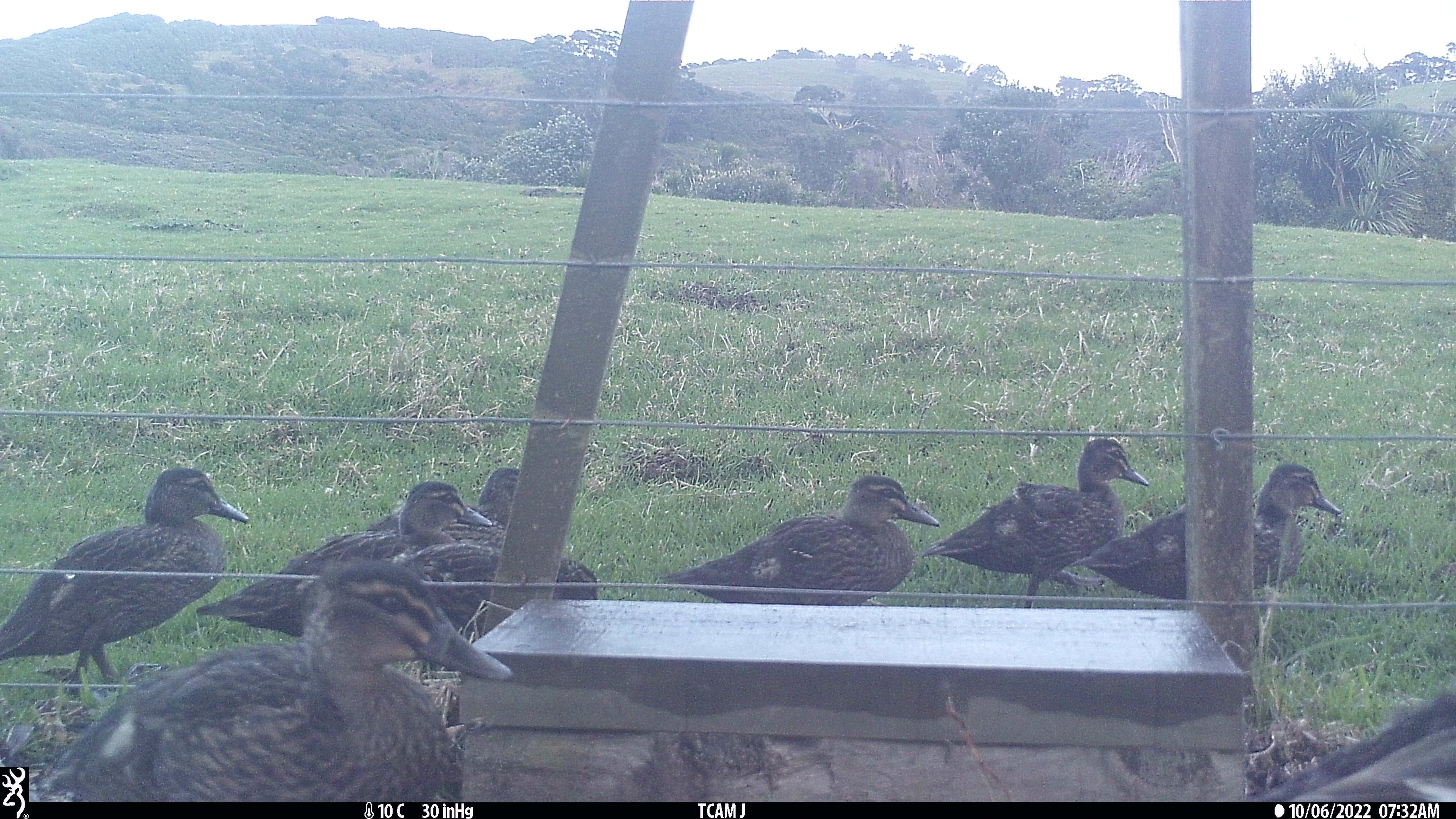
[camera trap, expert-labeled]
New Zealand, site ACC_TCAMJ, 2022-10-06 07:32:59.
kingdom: Animalia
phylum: Chordata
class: Aves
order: Anseriformes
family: Anatidae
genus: Anas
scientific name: Anas chlorotis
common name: brown teal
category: pateke